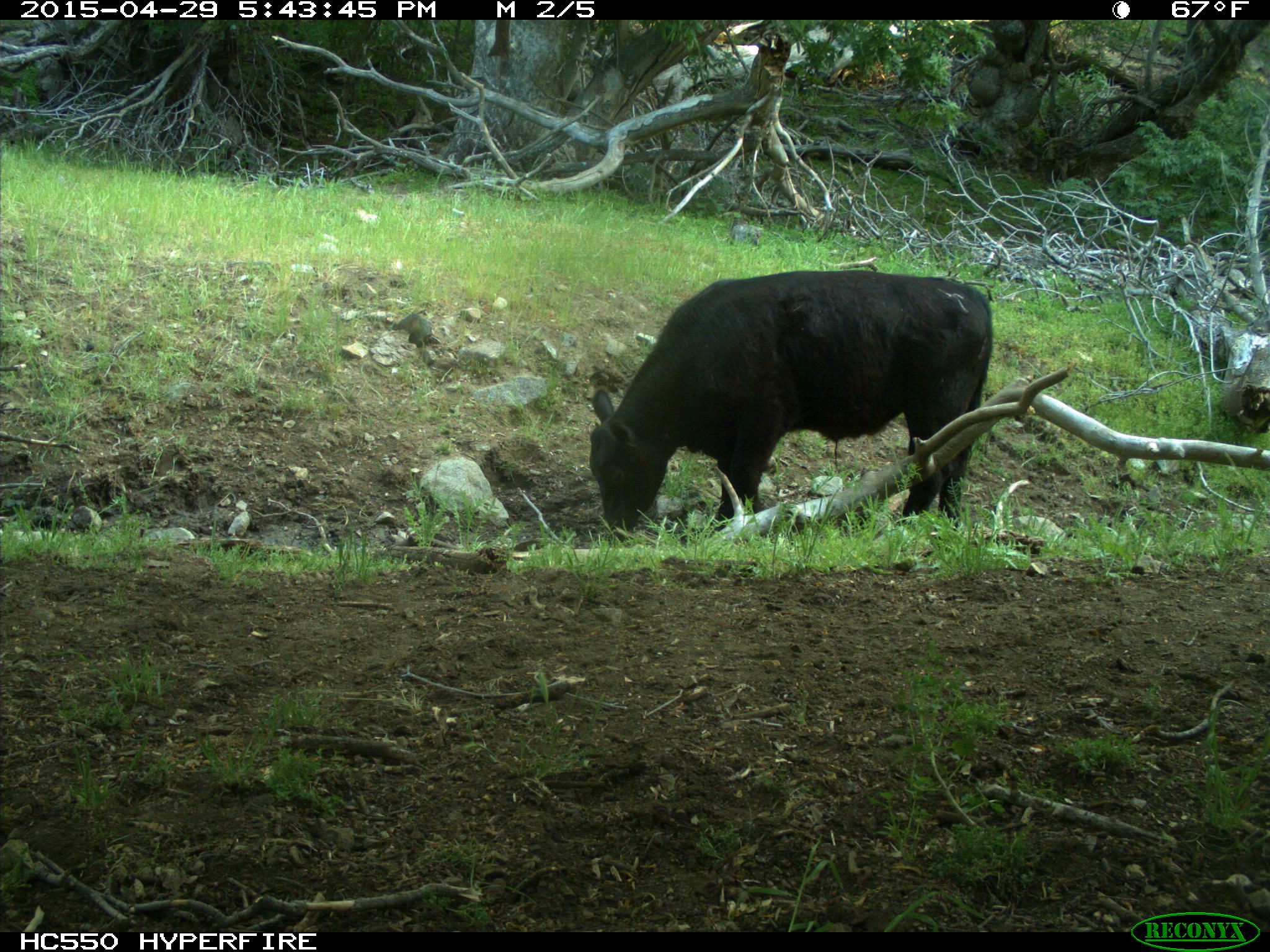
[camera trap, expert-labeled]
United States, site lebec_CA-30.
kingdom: Animalia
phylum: Chordata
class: Mammalia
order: Artiodactyla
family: Bovidae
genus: Bos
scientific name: Bos taurus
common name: domestic cow